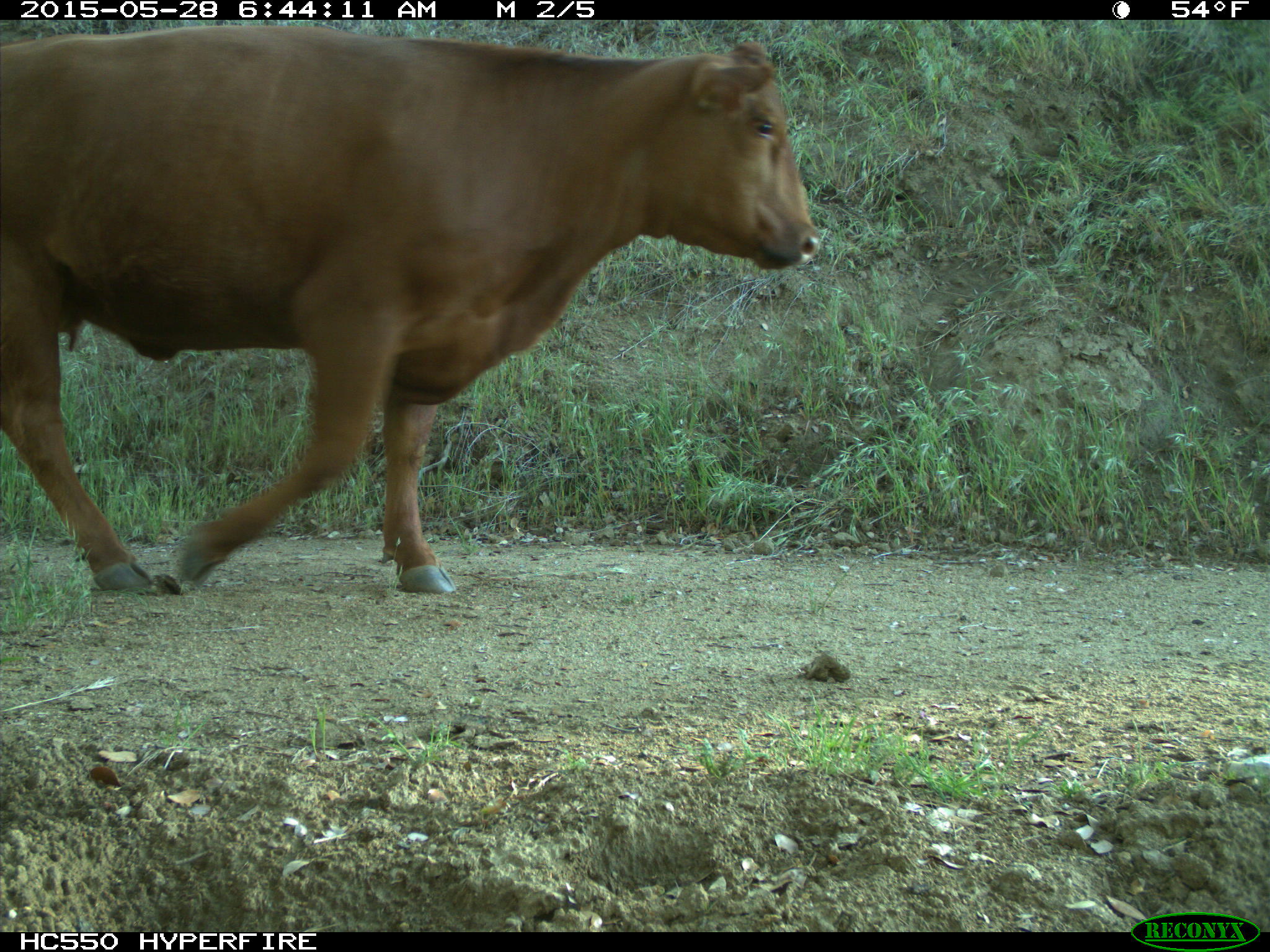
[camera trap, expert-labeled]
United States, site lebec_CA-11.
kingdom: Animalia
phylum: Chordata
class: Mammalia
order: Artiodactyla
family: Bovidae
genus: Bos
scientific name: Bos taurus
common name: domestic cow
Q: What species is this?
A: Bos taurus (domestic cow).